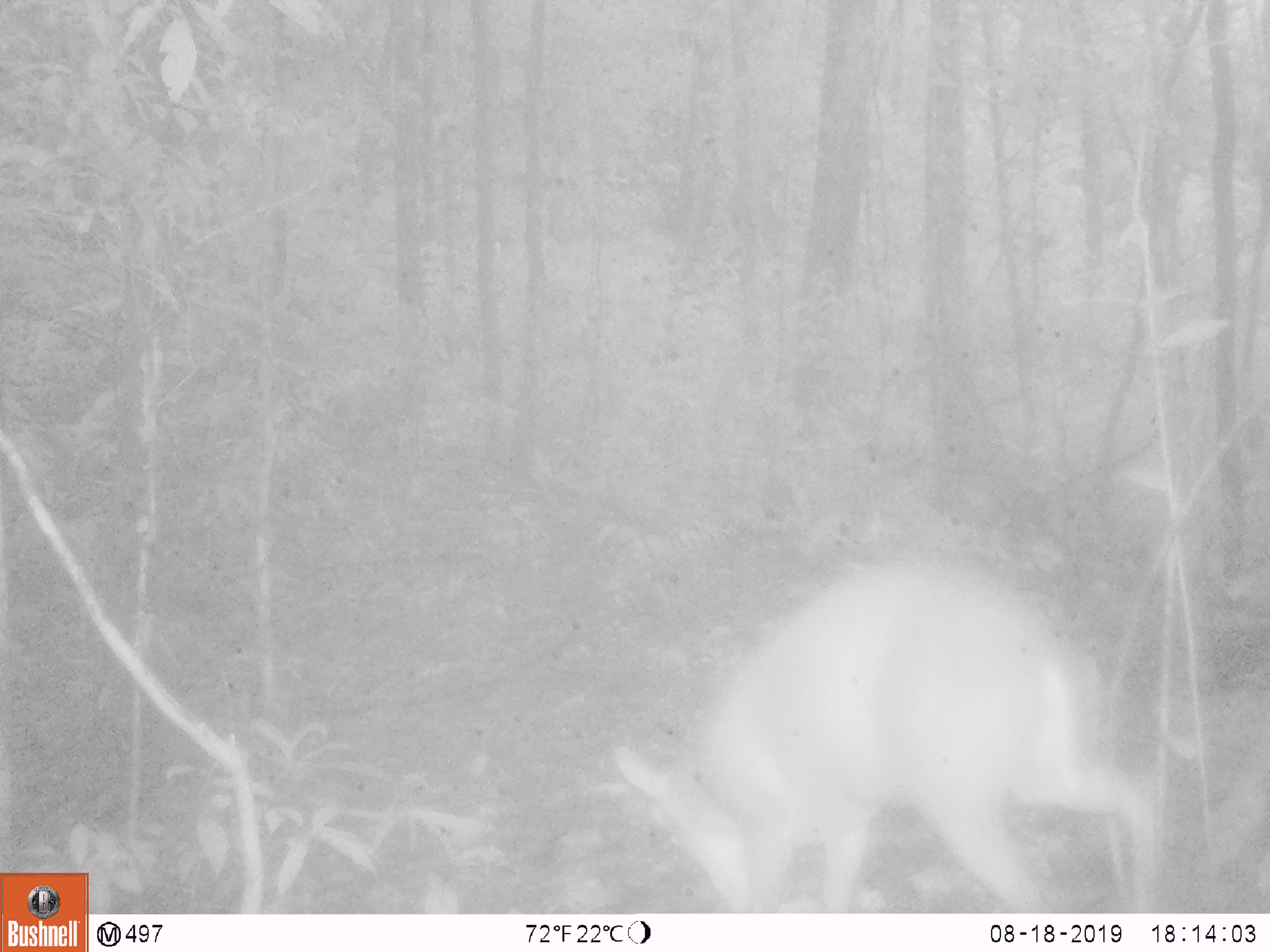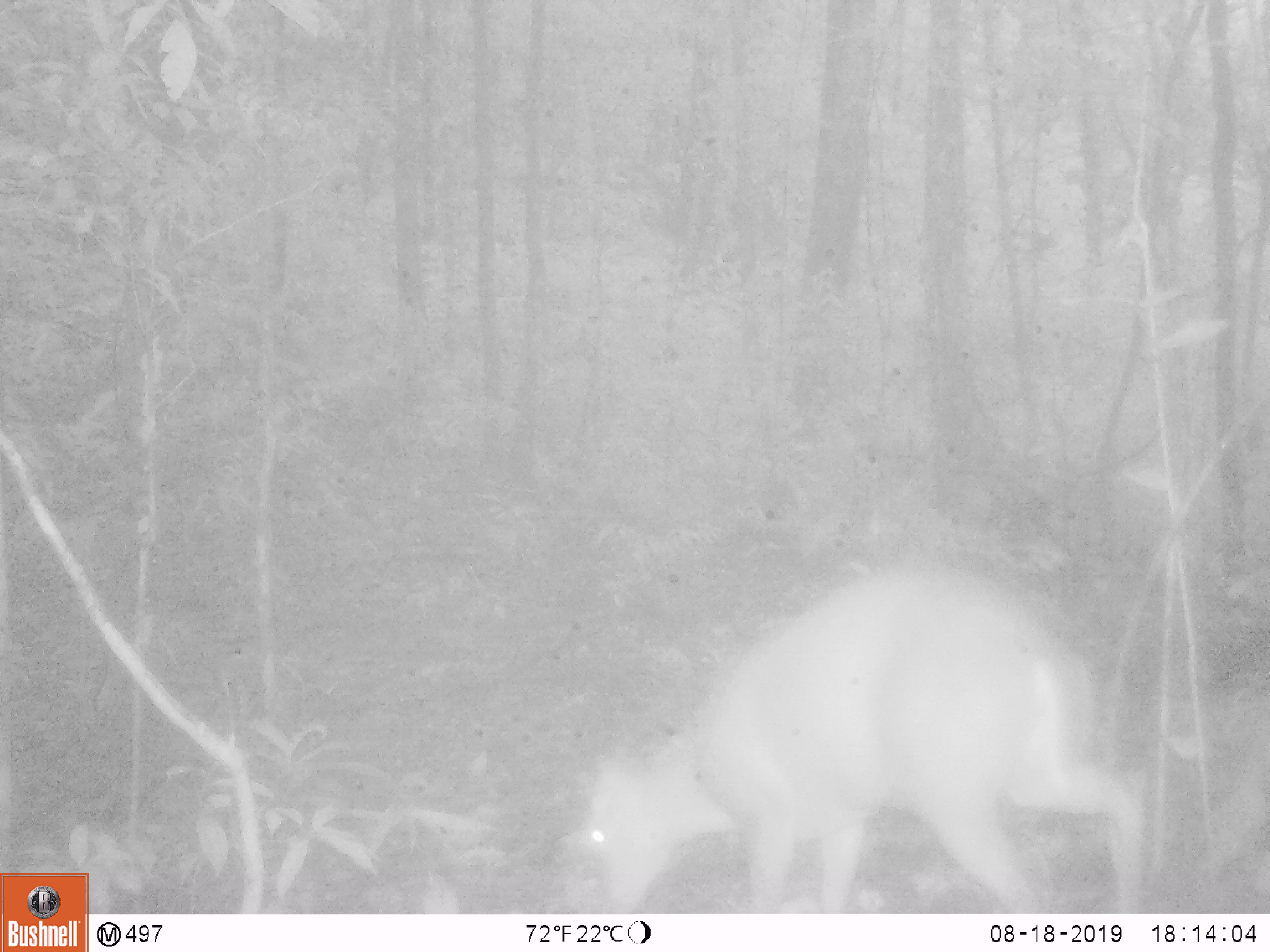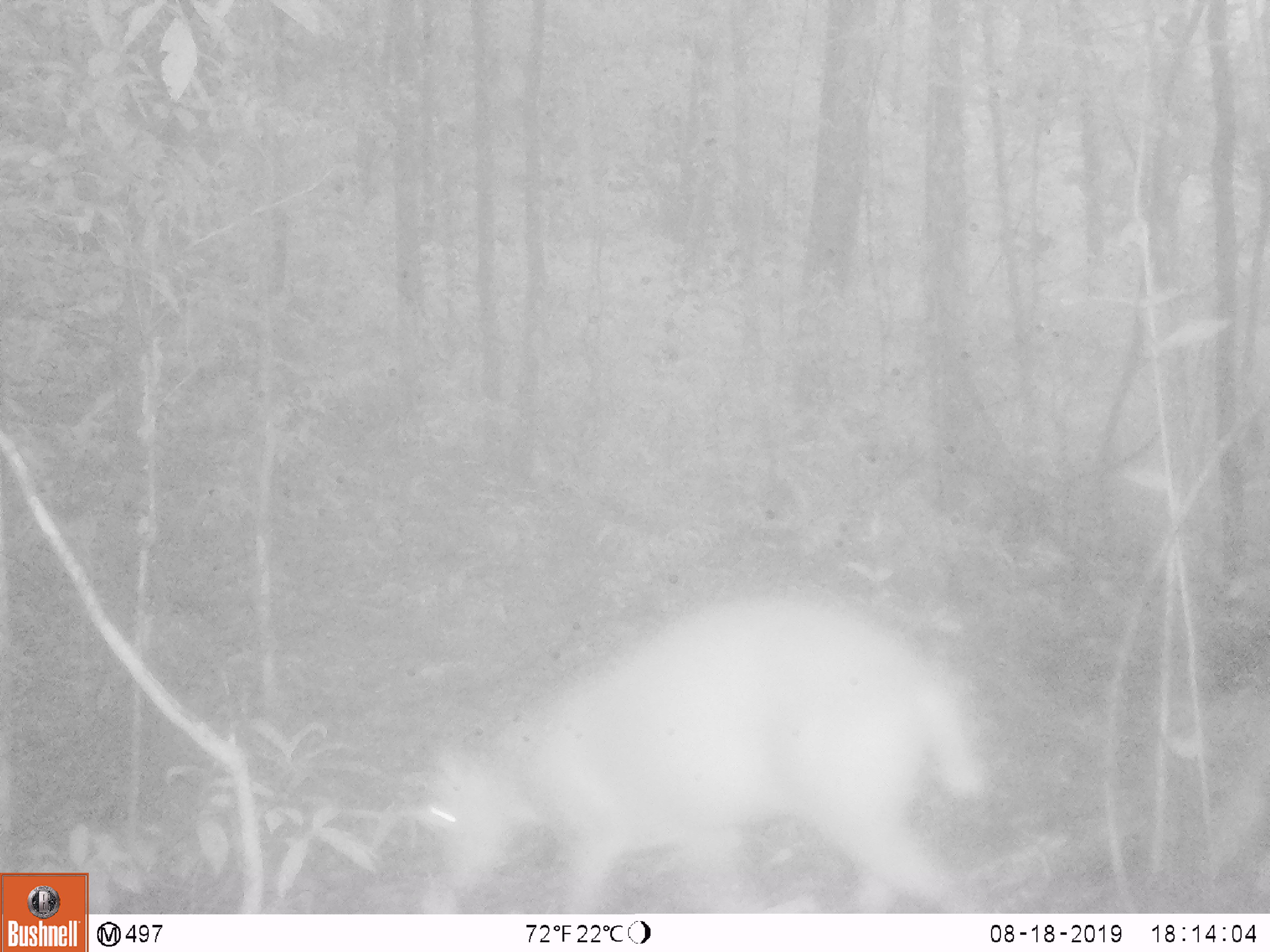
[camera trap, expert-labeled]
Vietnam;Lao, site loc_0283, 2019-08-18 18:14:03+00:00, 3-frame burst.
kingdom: Animalia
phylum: Chordata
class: Mammalia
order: Artiodactyla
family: Cervidae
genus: Muntiacus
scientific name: Muntiacus rooseveltorum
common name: roosevelt's muntjac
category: roosevelts muntjac group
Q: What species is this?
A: Roosevelts muntjac group (roosevelt's muntjac) (Muntiacus rooseveltorum).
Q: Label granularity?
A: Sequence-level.